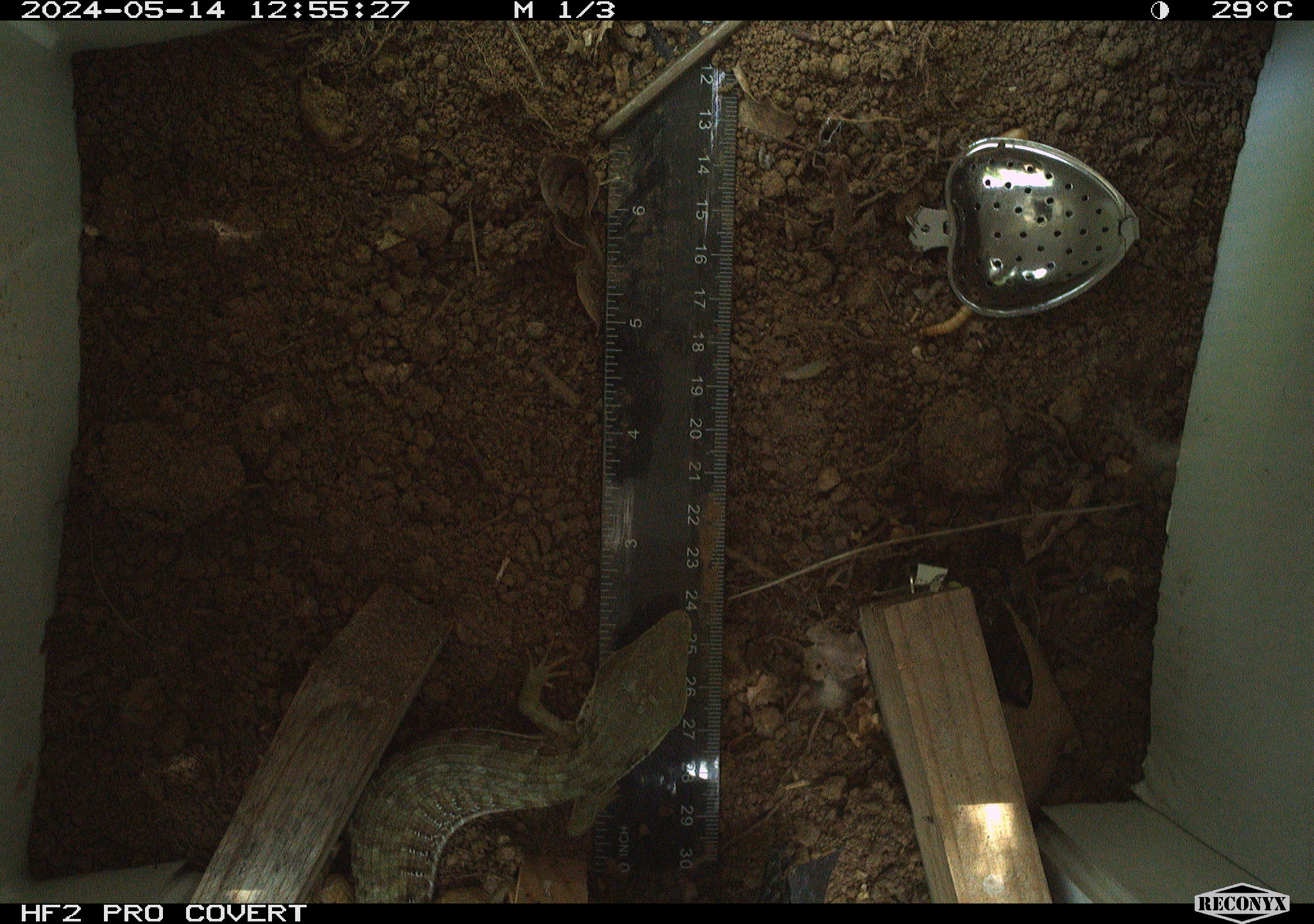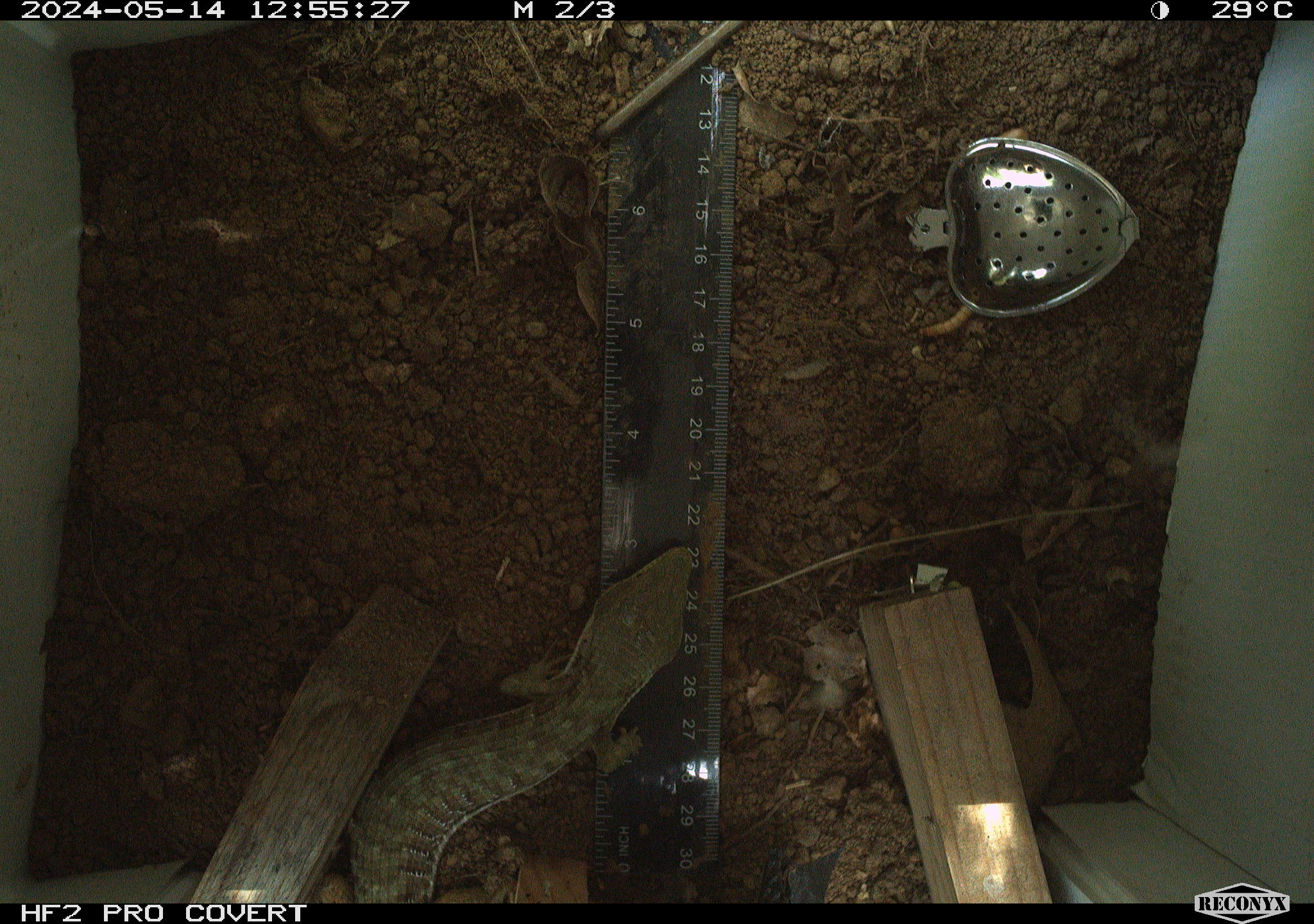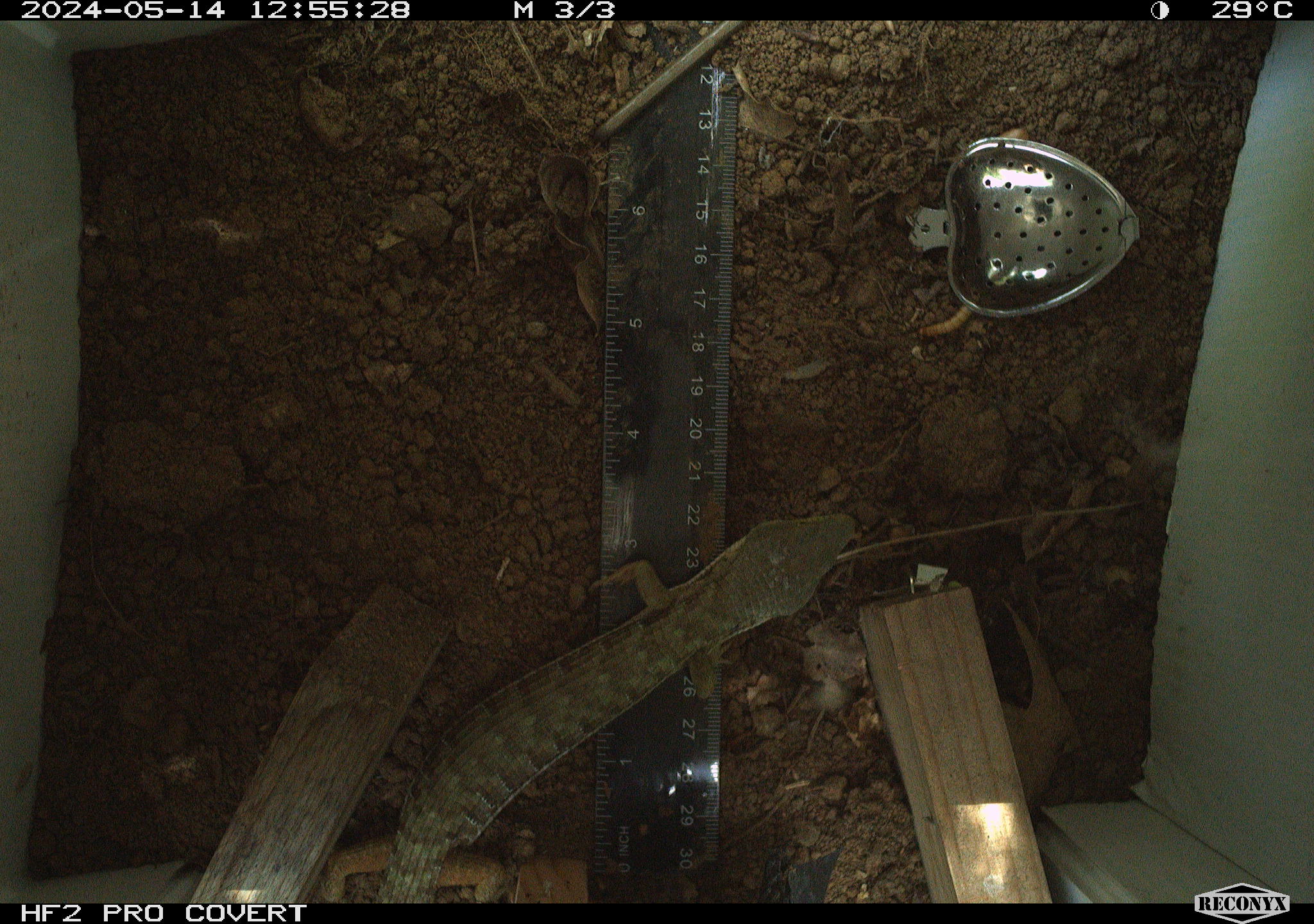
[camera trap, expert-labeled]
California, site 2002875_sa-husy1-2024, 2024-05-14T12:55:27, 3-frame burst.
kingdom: Animalia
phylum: Chordata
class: Reptilia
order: Squamata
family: Anguidae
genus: Elgaria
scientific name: Elgaria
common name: alligator lizards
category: elgaria species